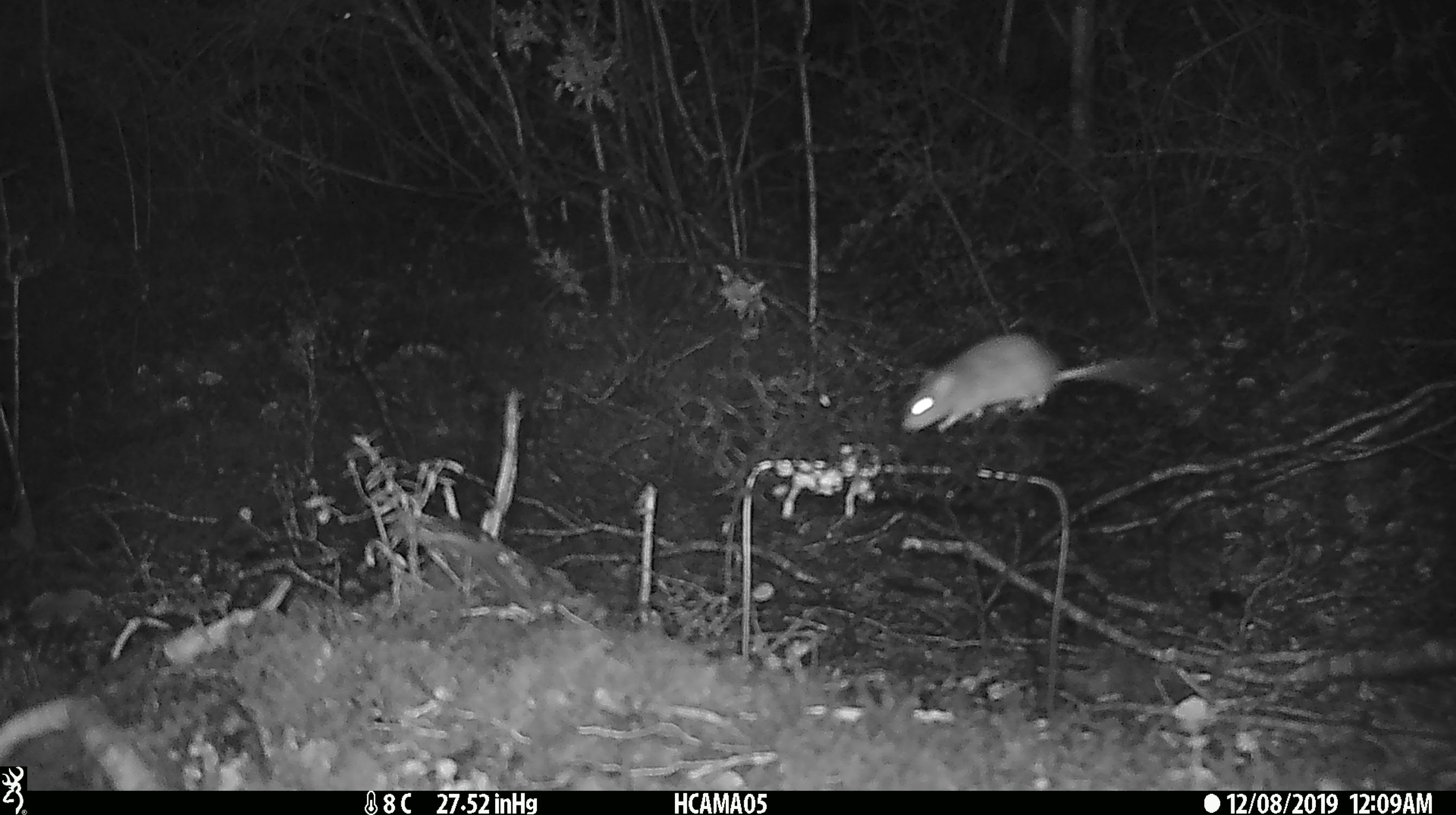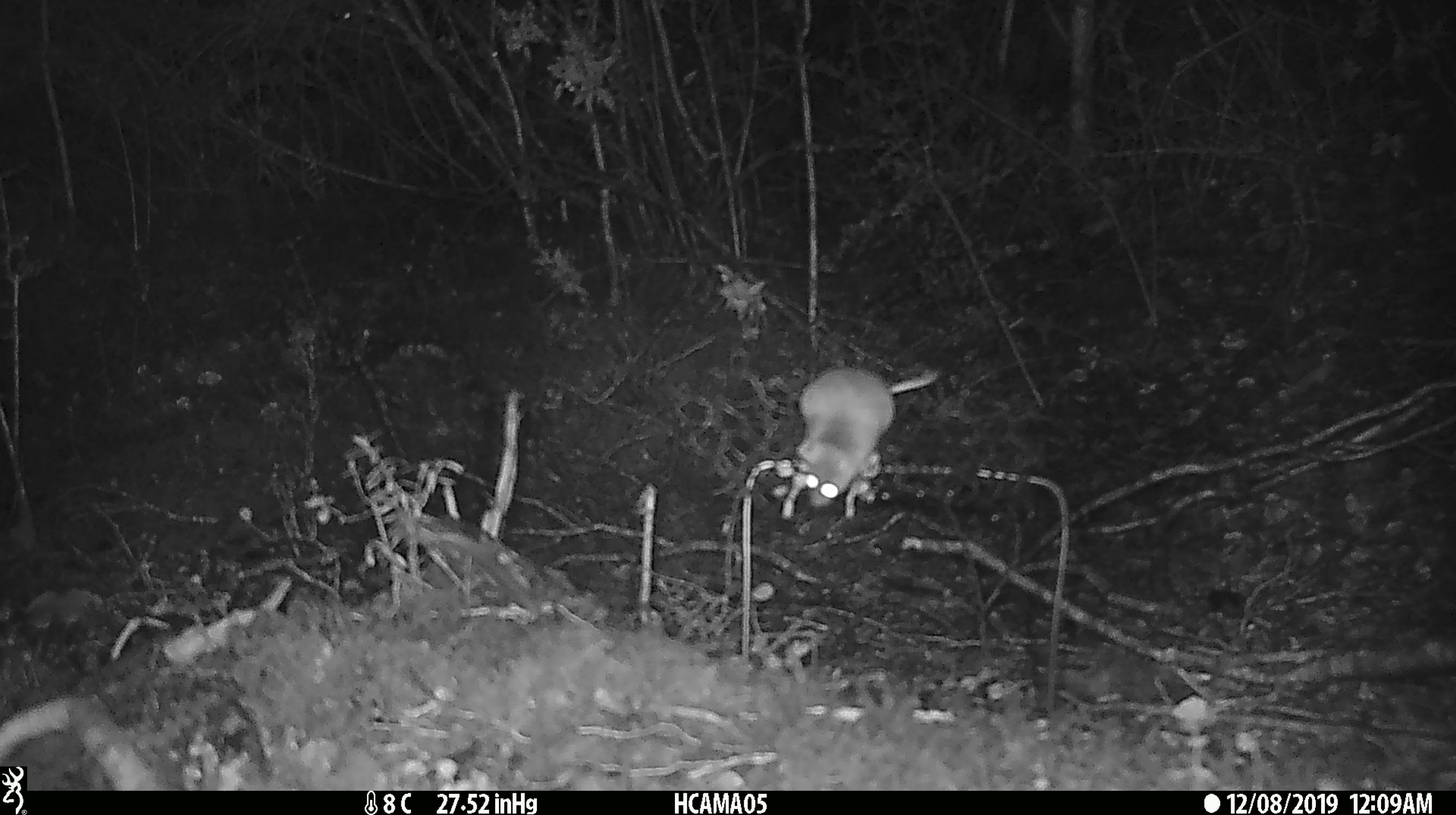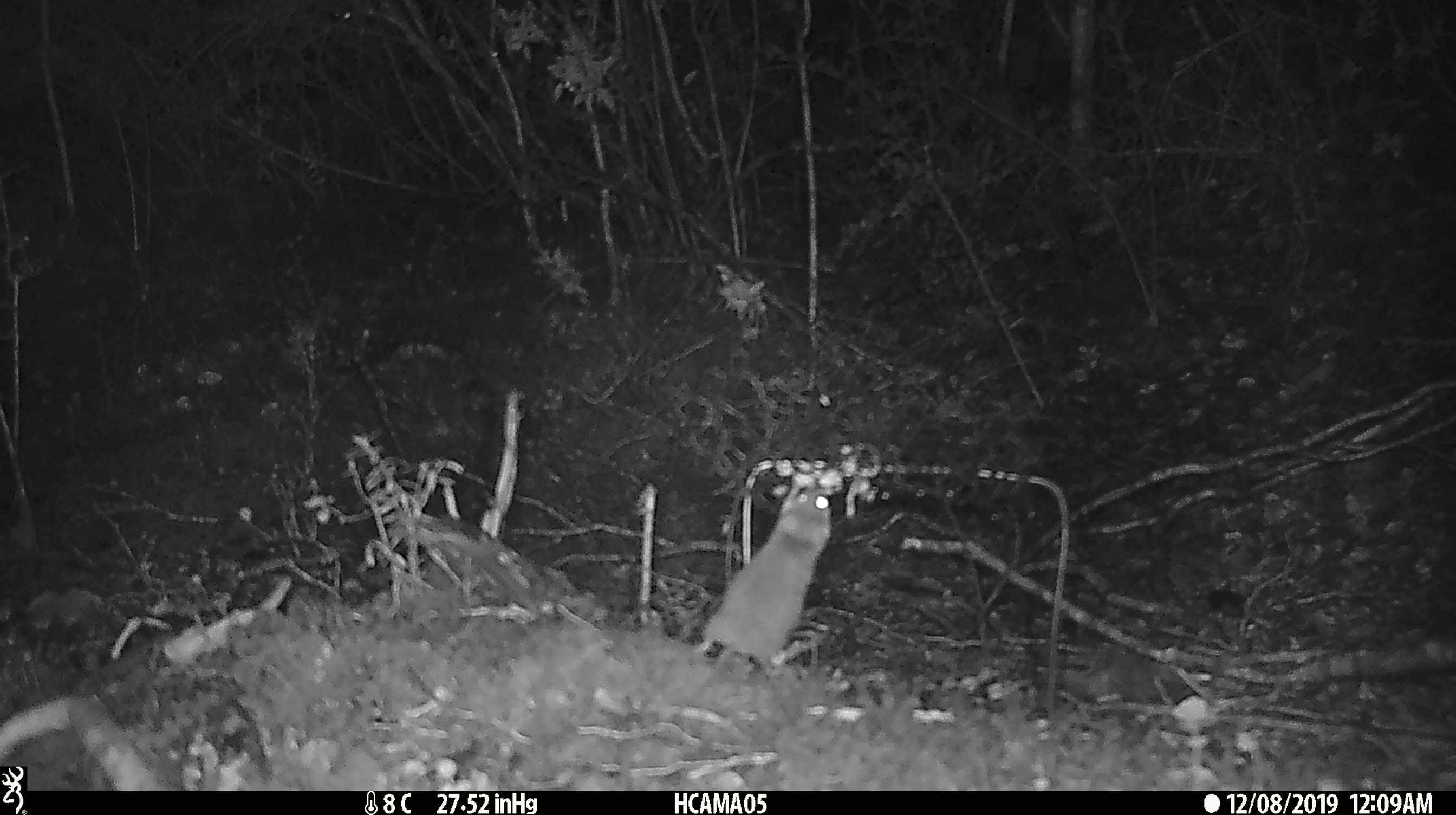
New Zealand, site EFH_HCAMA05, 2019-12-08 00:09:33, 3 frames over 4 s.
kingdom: Animalia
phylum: Chordata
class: Mammalia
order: Rodentia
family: Muridae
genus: Mus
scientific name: Mus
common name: mouse